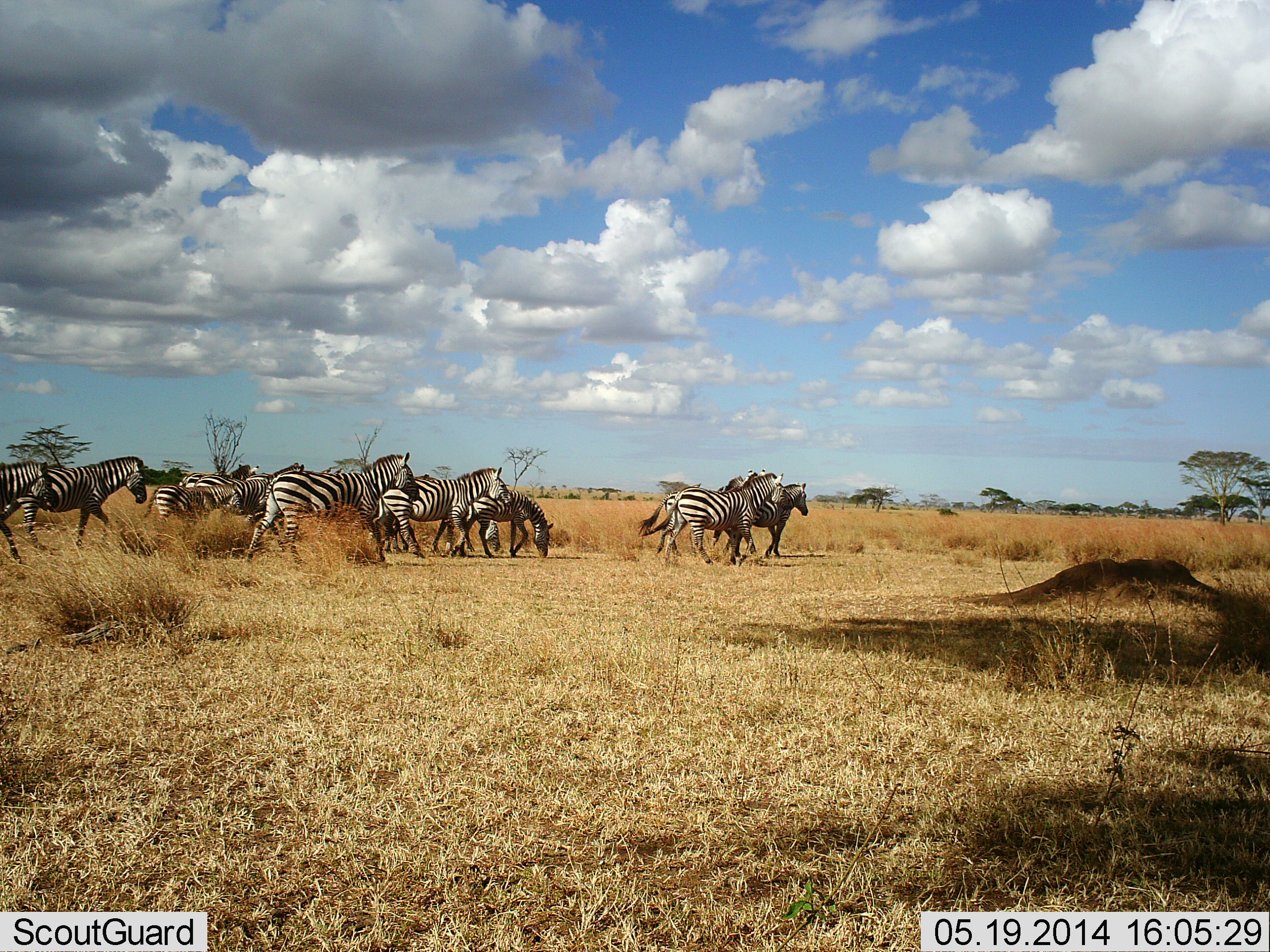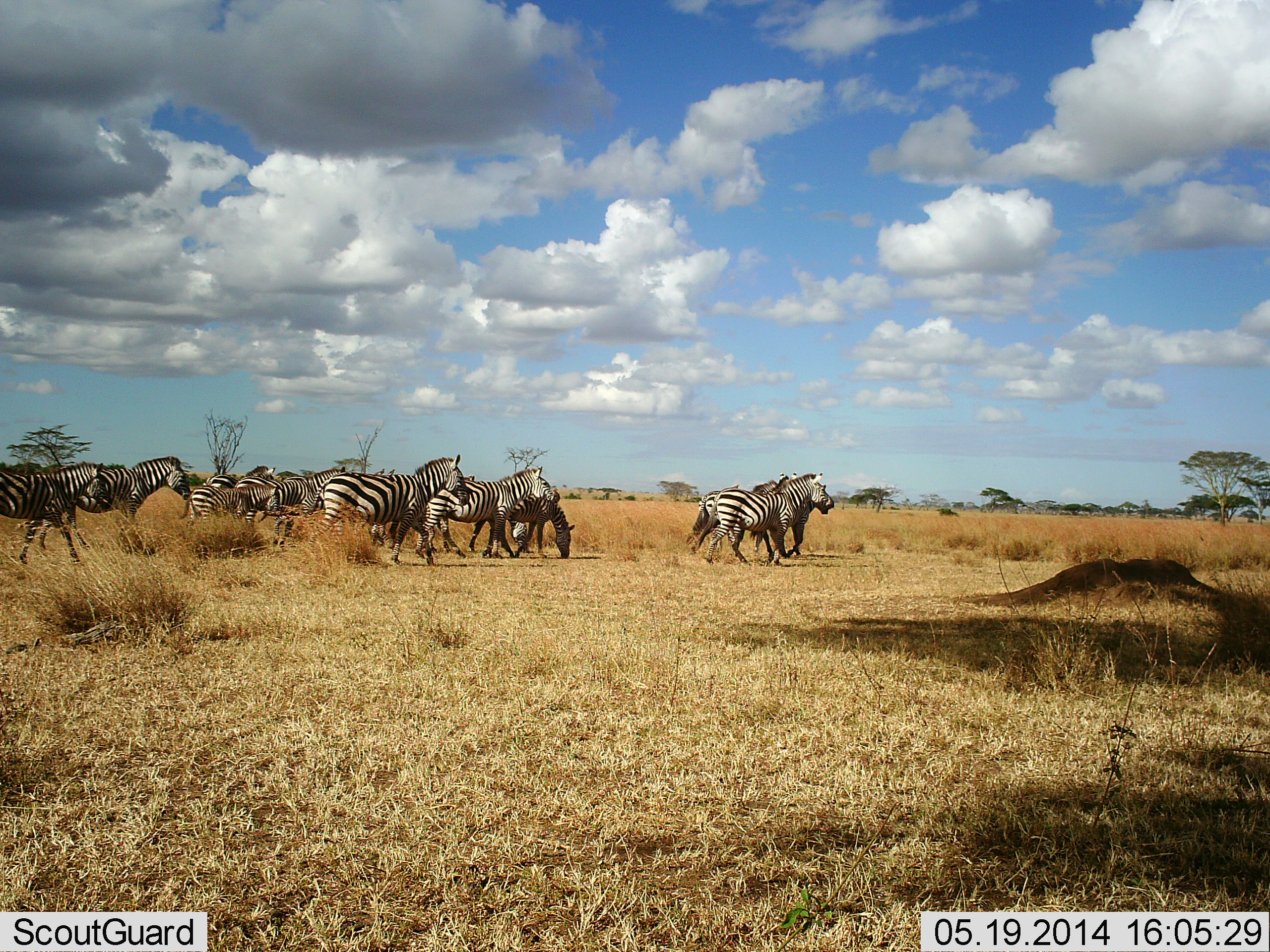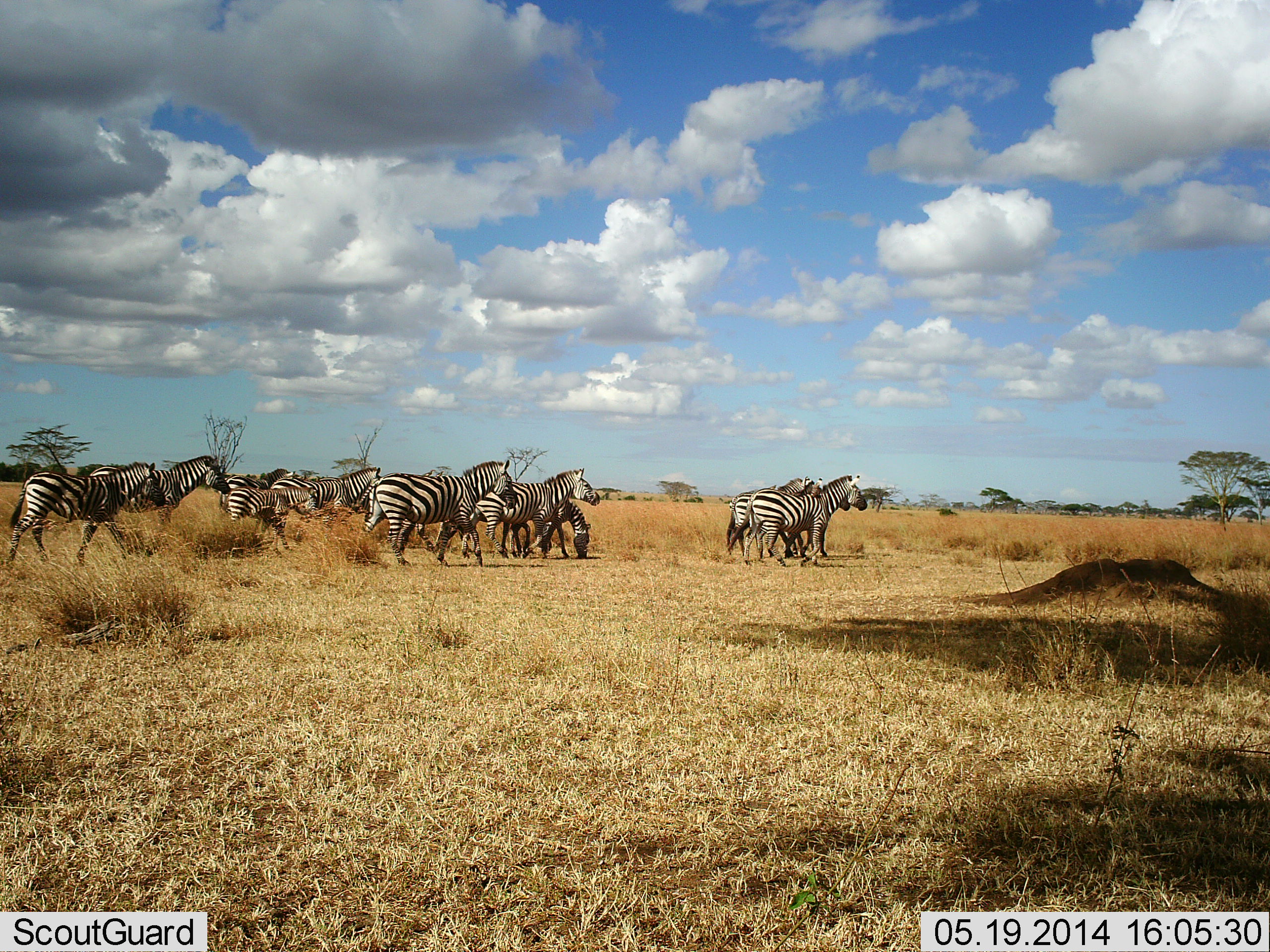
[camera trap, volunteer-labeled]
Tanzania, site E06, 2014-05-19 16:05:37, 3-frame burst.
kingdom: Animalia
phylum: Chordata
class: Mammalia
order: Perissodactyla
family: Equidae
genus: Equus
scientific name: Equus quagga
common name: plains zebra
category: zebra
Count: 11-50.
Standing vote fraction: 10%.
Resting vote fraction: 0%.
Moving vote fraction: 100%.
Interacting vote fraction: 10%.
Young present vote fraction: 10%.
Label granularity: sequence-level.